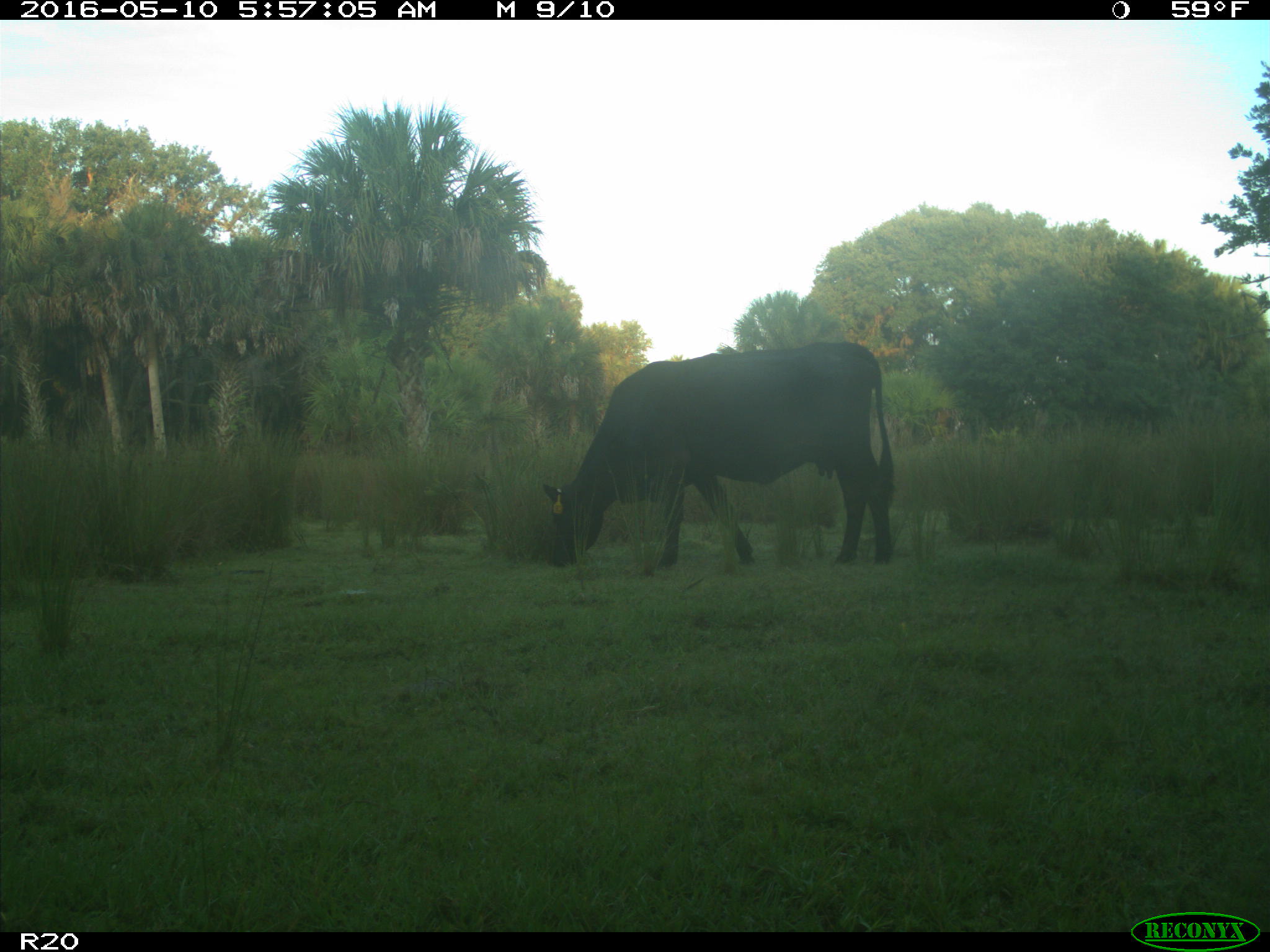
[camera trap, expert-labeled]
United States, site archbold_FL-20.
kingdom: Animalia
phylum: Chordata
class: Mammalia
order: Artiodactyla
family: Bovidae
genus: Bos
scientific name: Bos taurus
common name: domestic cow